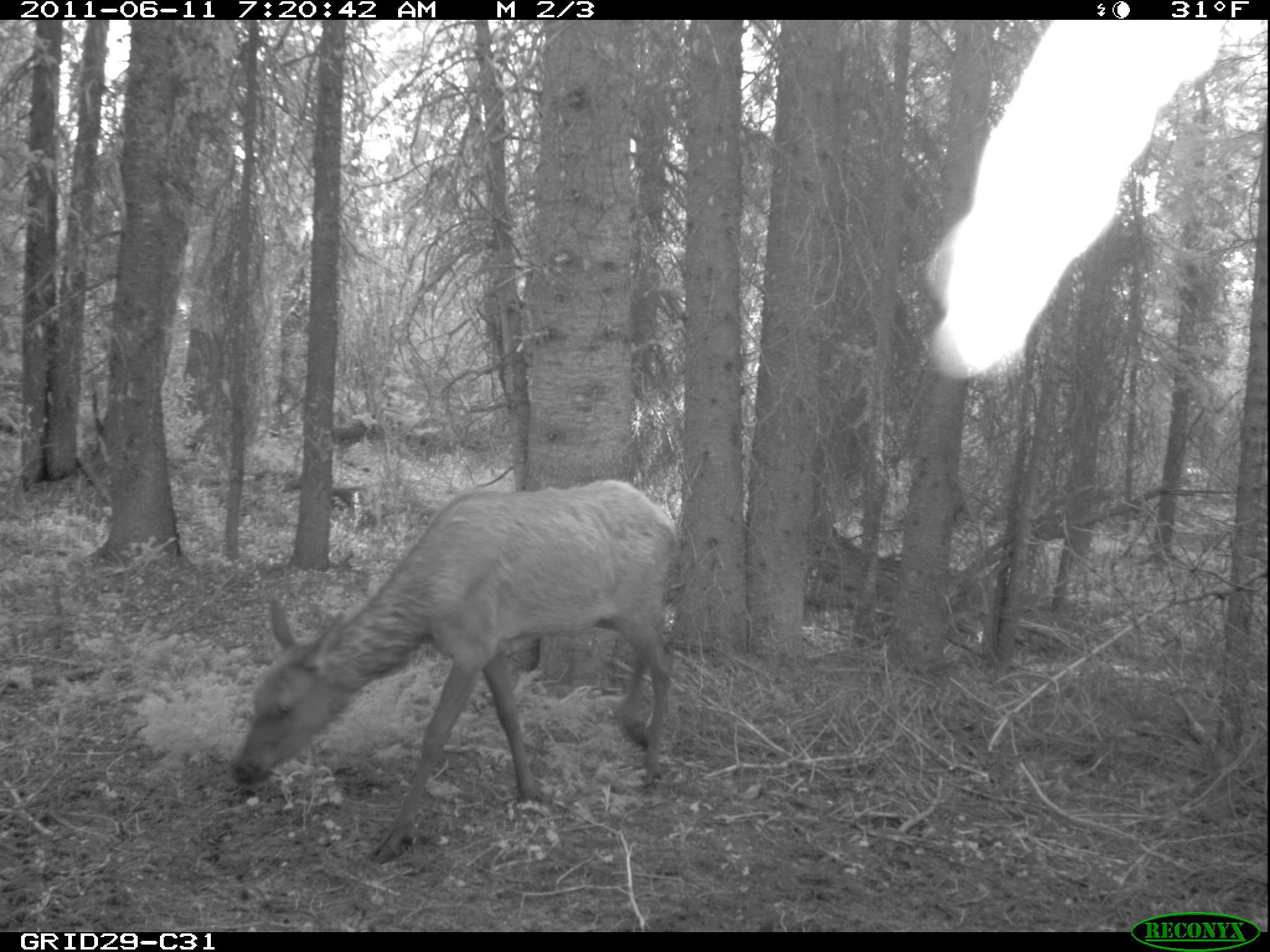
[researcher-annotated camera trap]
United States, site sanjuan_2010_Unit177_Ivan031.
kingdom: Animalia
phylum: Chordata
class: Mammalia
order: Artiodactyla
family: Cervidae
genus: Cervus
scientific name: Cervus elaphus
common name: red deer